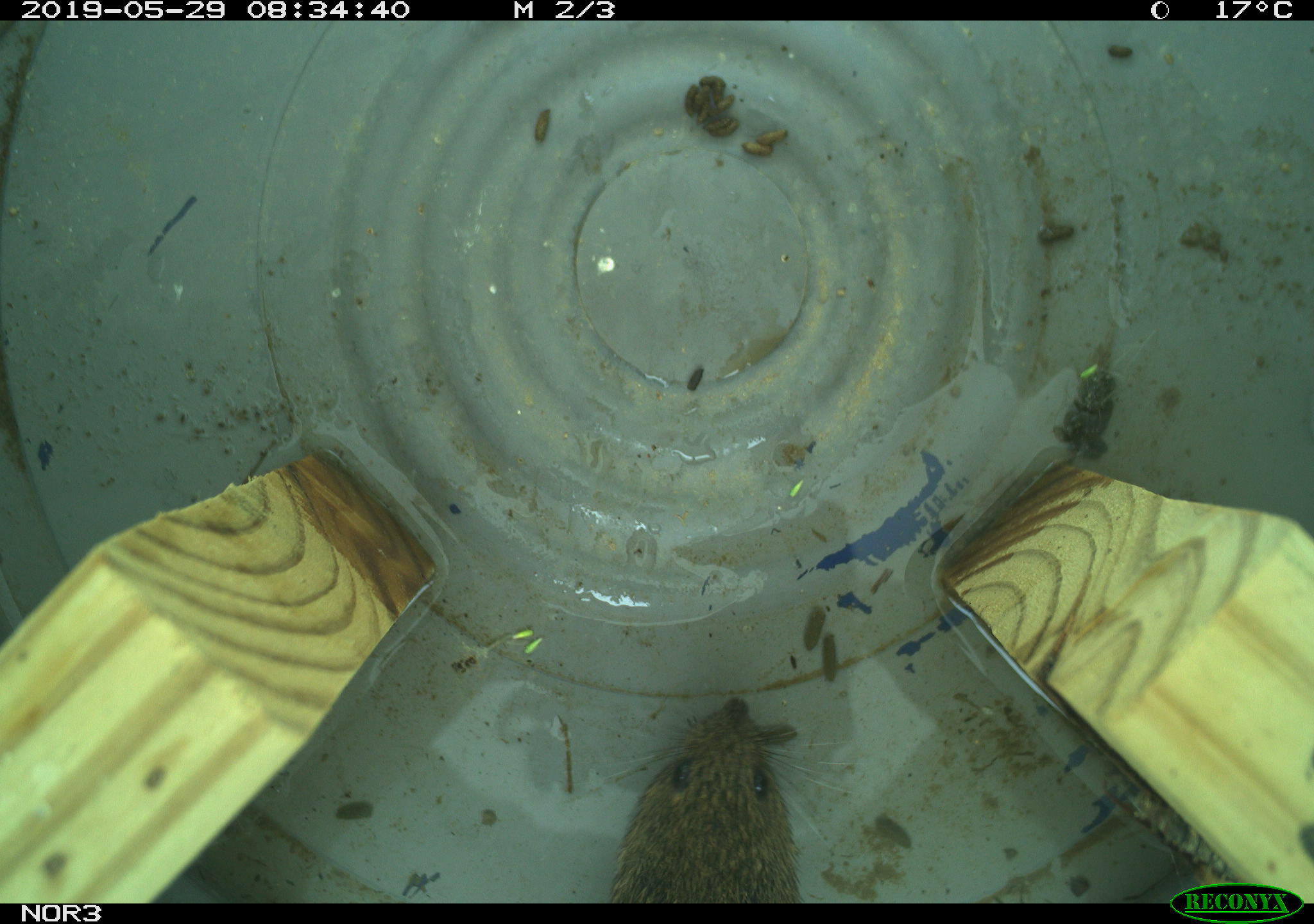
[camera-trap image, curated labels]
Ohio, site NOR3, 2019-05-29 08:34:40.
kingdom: Animalia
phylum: Chordata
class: Mammalia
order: Rodentia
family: Cricetidae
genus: Microtus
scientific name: Microtus pennsylvanicus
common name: meadow vole